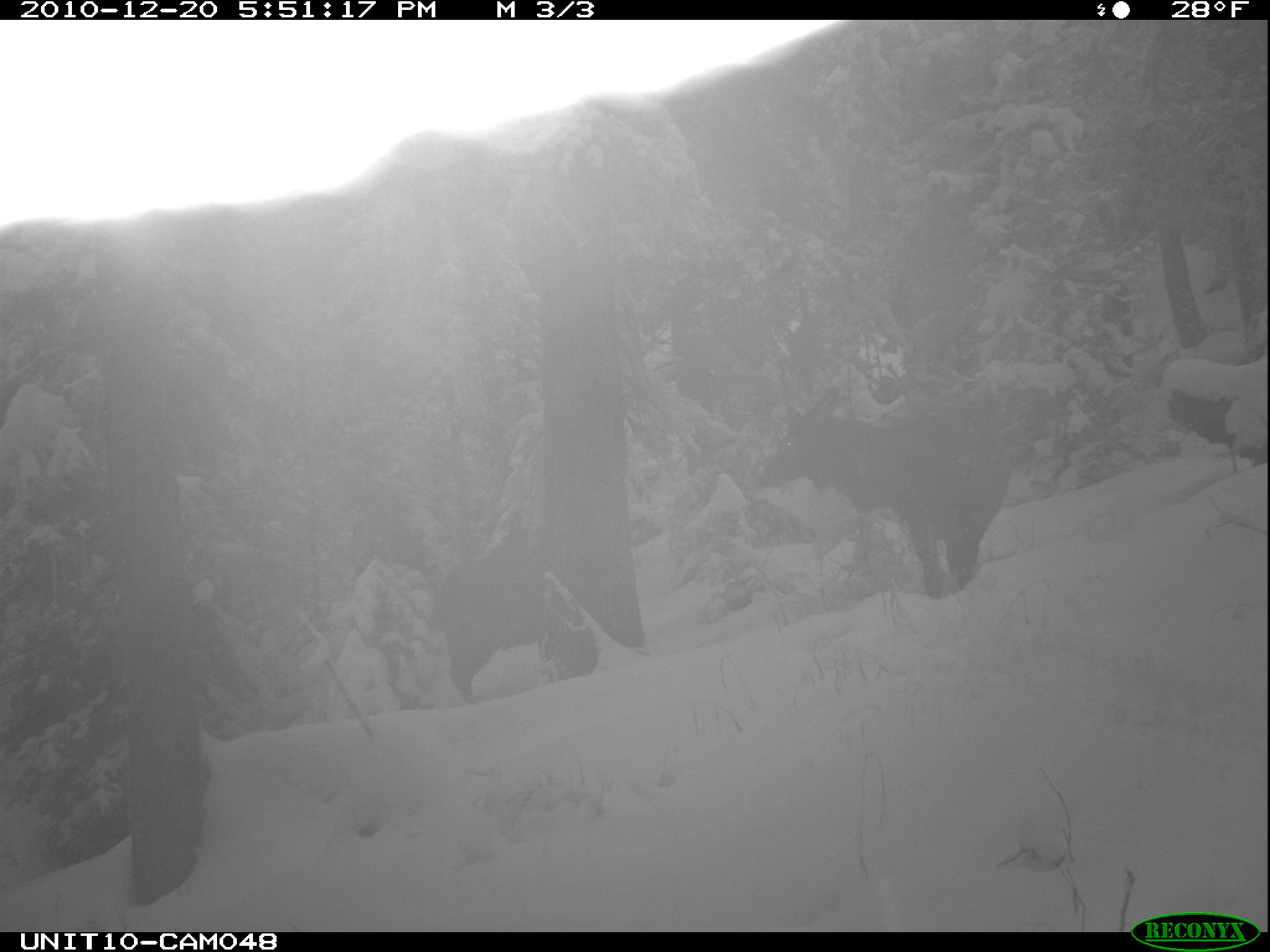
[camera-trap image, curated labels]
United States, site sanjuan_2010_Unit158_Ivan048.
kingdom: Animalia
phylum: Chordata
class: Mammalia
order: Artiodactyla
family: Cervidae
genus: Cervus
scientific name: Cervus elaphus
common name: red deer